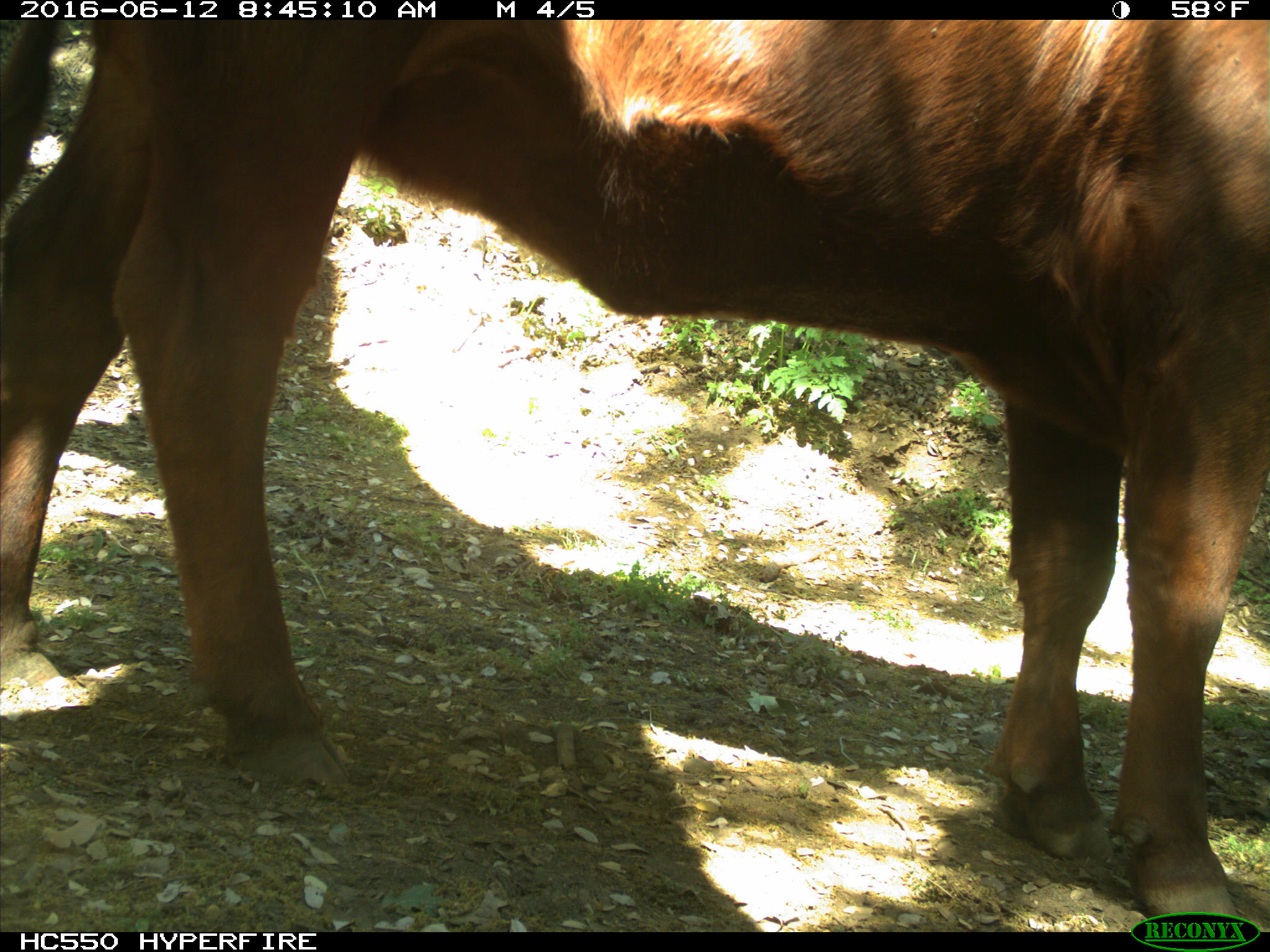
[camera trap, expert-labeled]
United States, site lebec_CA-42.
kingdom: Animalia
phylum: Chordata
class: Mammalia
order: Artiodactyla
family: Bovidae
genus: Bos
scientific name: Bos taurus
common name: domestic cow